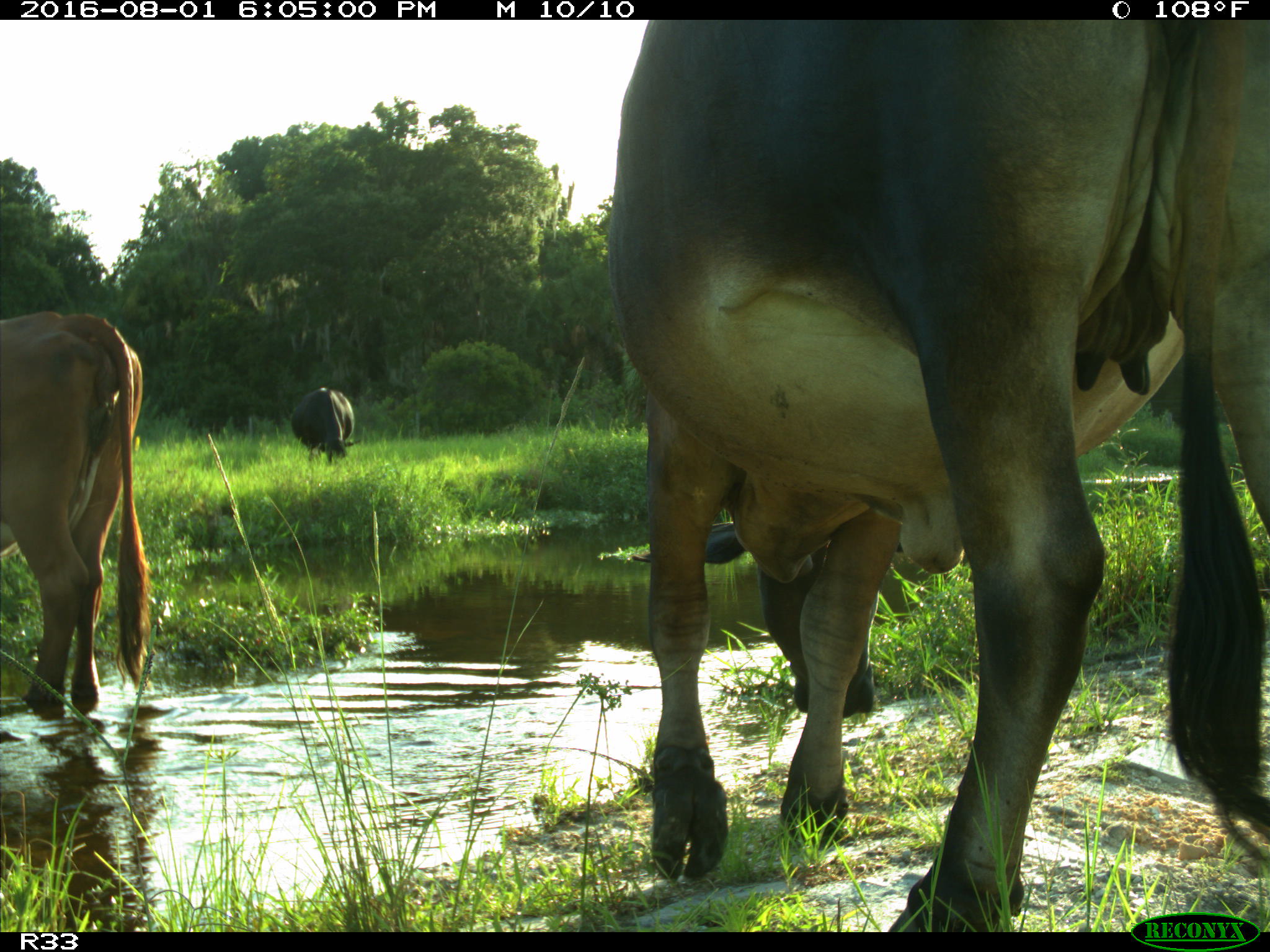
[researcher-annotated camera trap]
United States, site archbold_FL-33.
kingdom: Animalia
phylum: Chordata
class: Mammalia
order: Artiodactyla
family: Bovidae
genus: Bos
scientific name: Bos taurus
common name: domestic cow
Bos taurus (domestic cow).